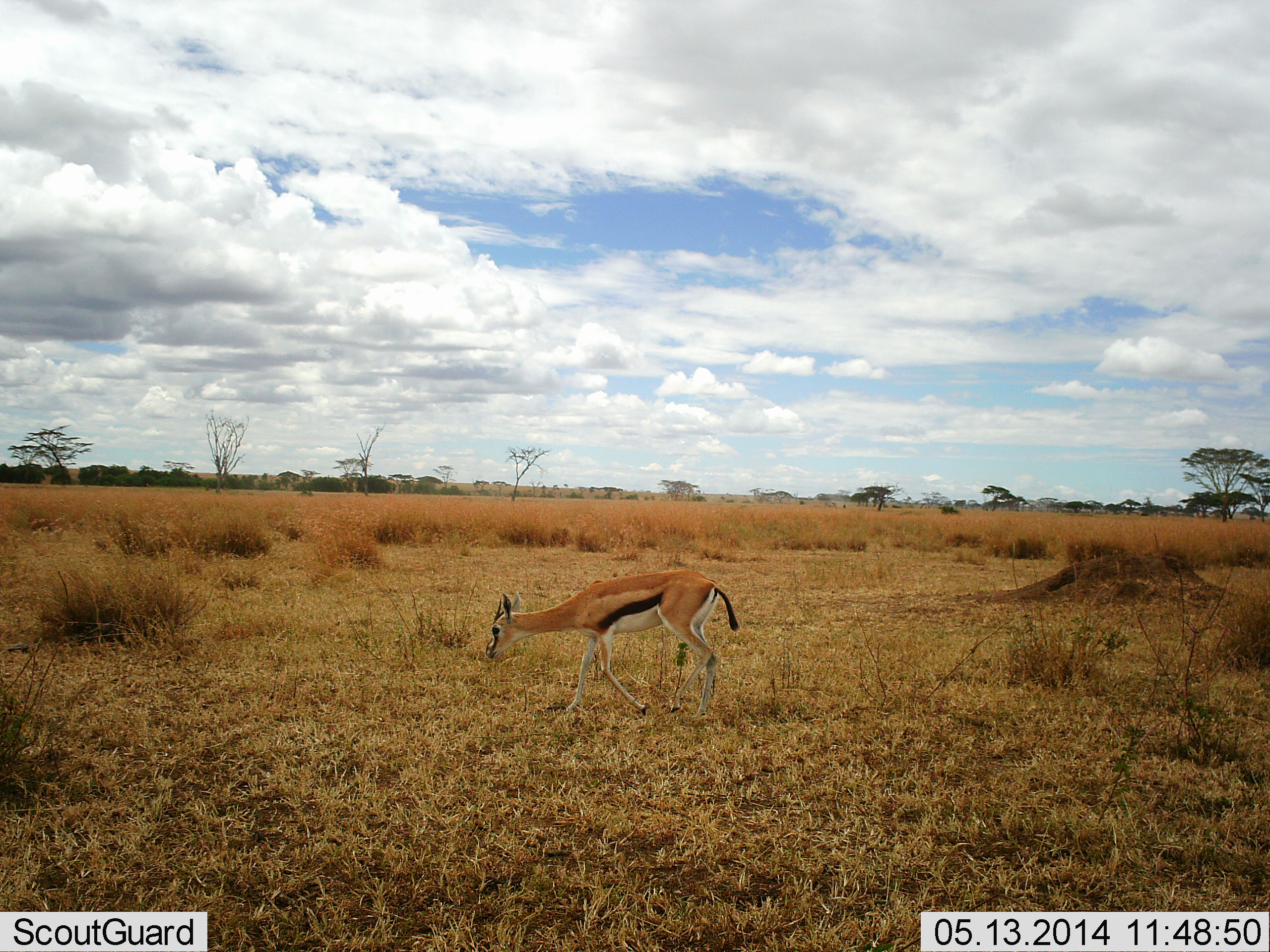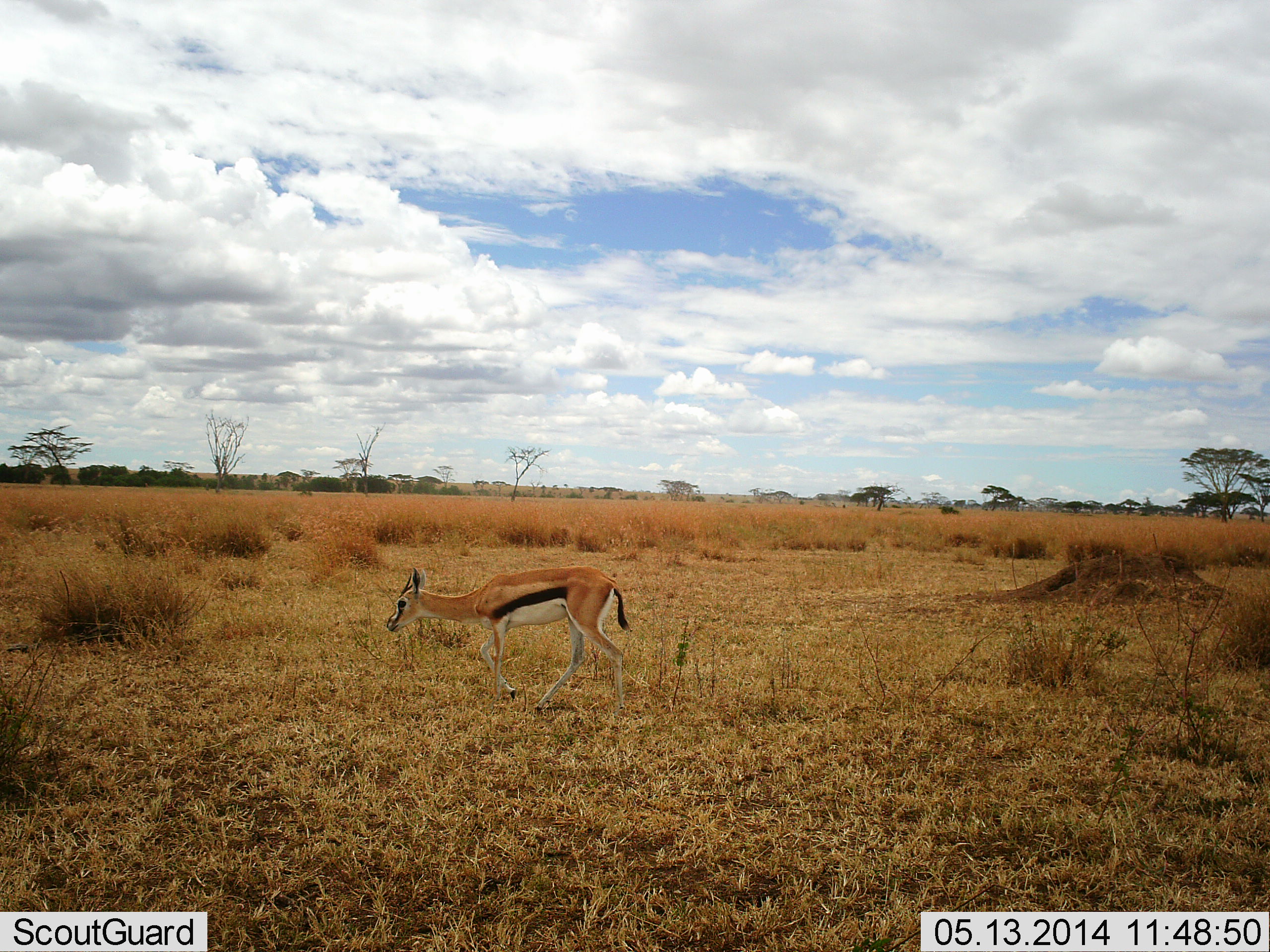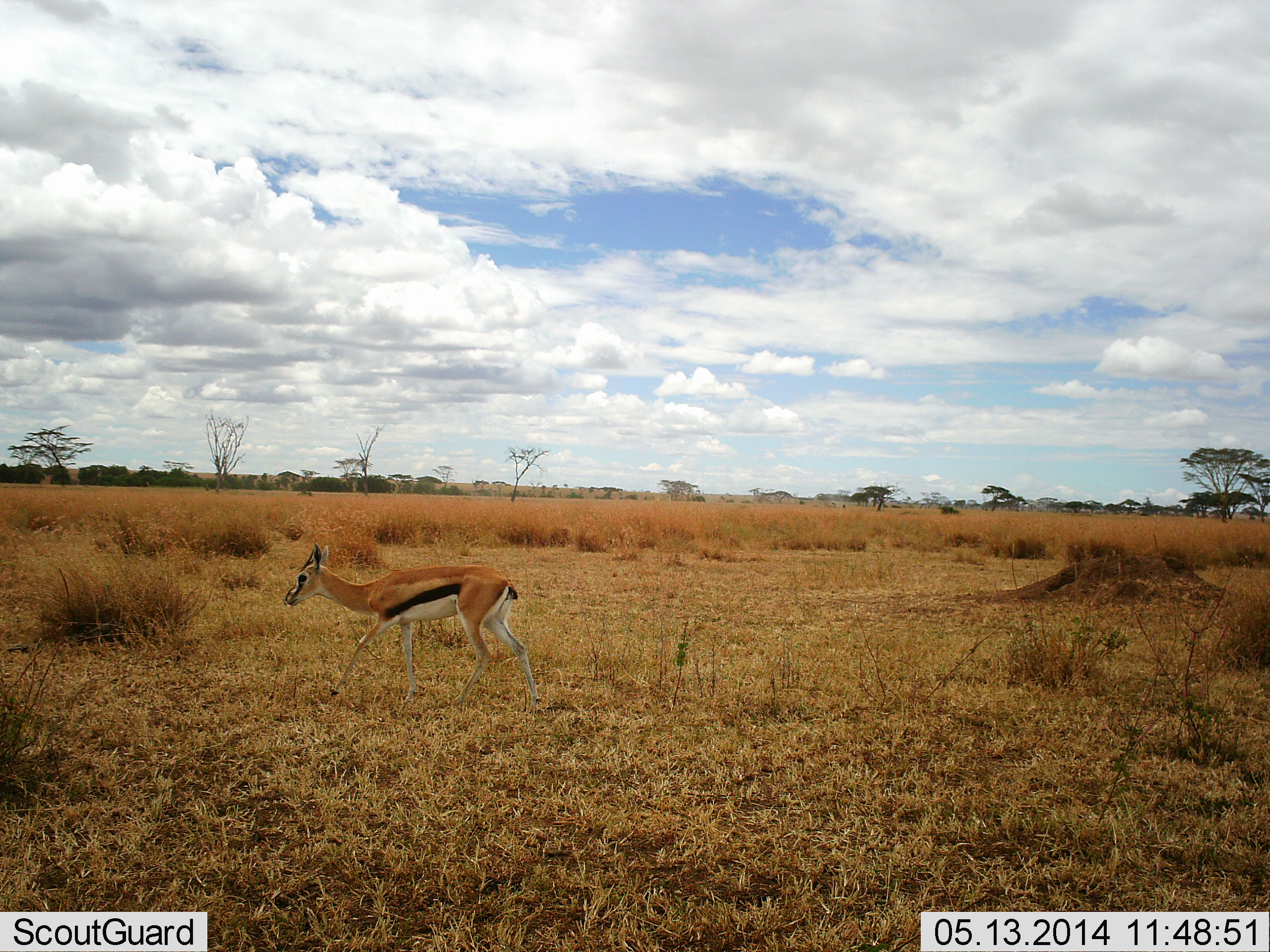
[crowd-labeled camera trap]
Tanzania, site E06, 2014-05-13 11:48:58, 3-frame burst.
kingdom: Animalia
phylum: Chordata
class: Mammalia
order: Artiodactyla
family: Bovidae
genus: Eudorcas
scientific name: Eudorcas thomsonii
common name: thomson's gazelle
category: gazellethomsons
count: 1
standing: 0%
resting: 0%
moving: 100%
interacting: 0%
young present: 0%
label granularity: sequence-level